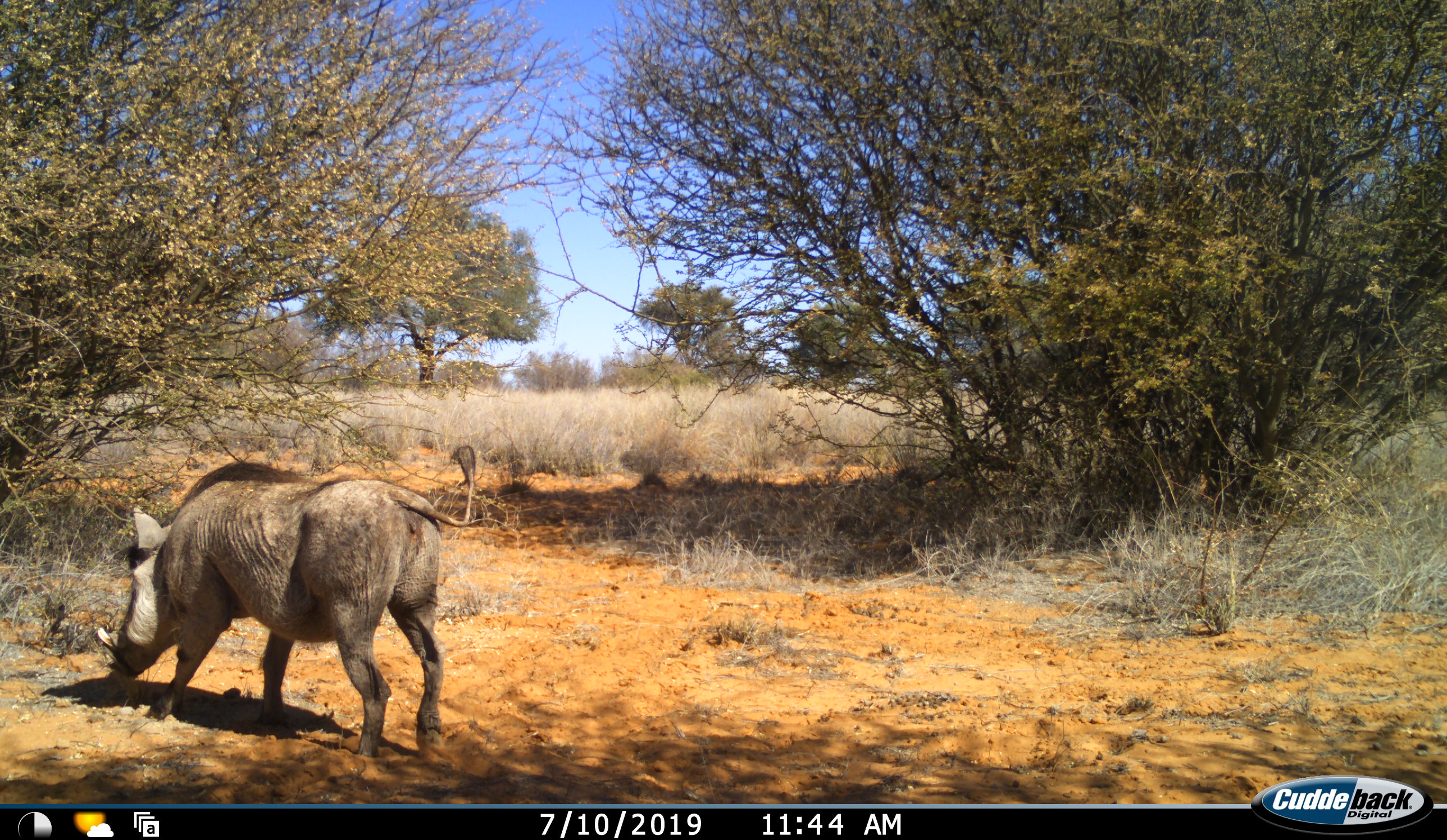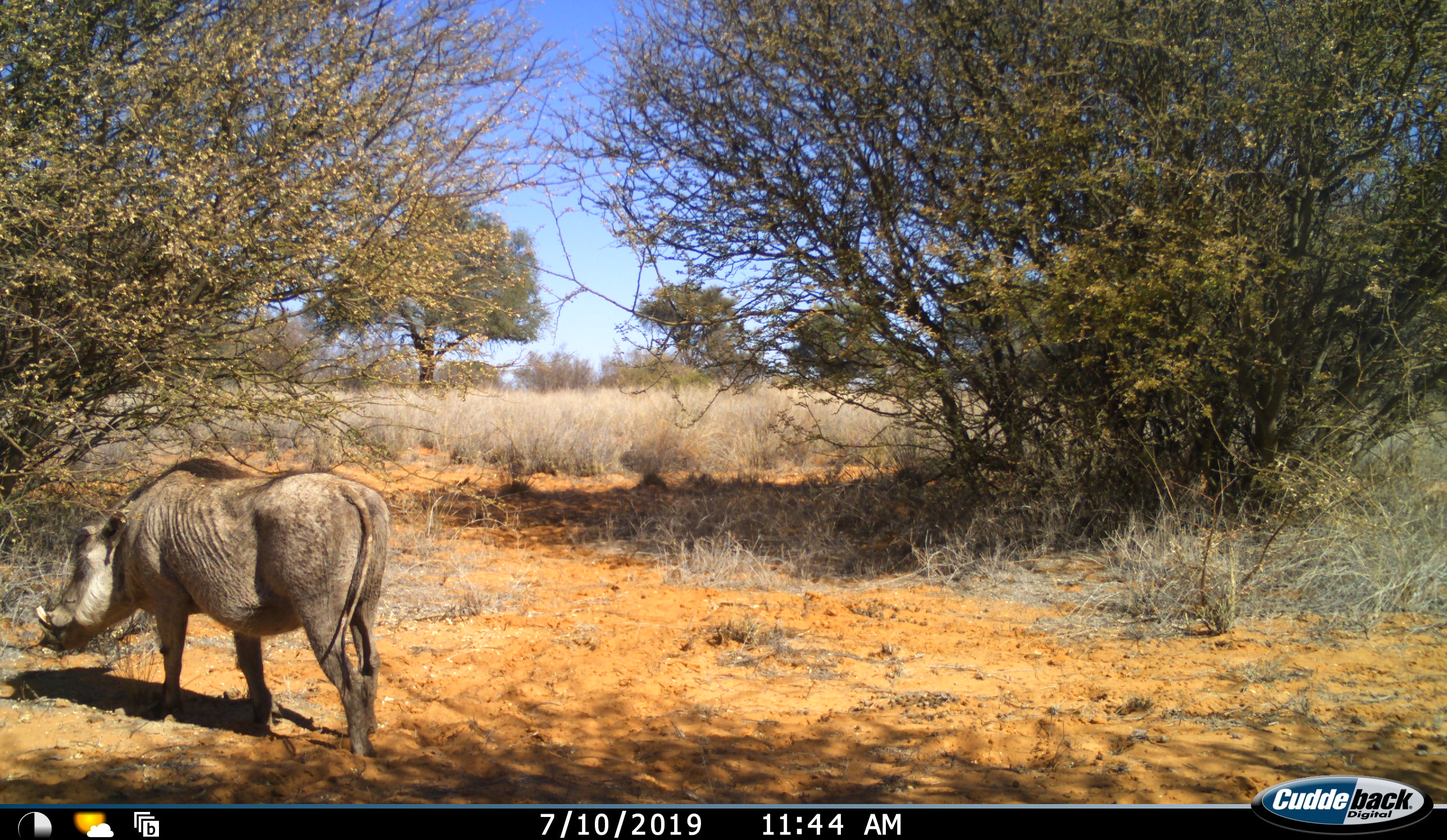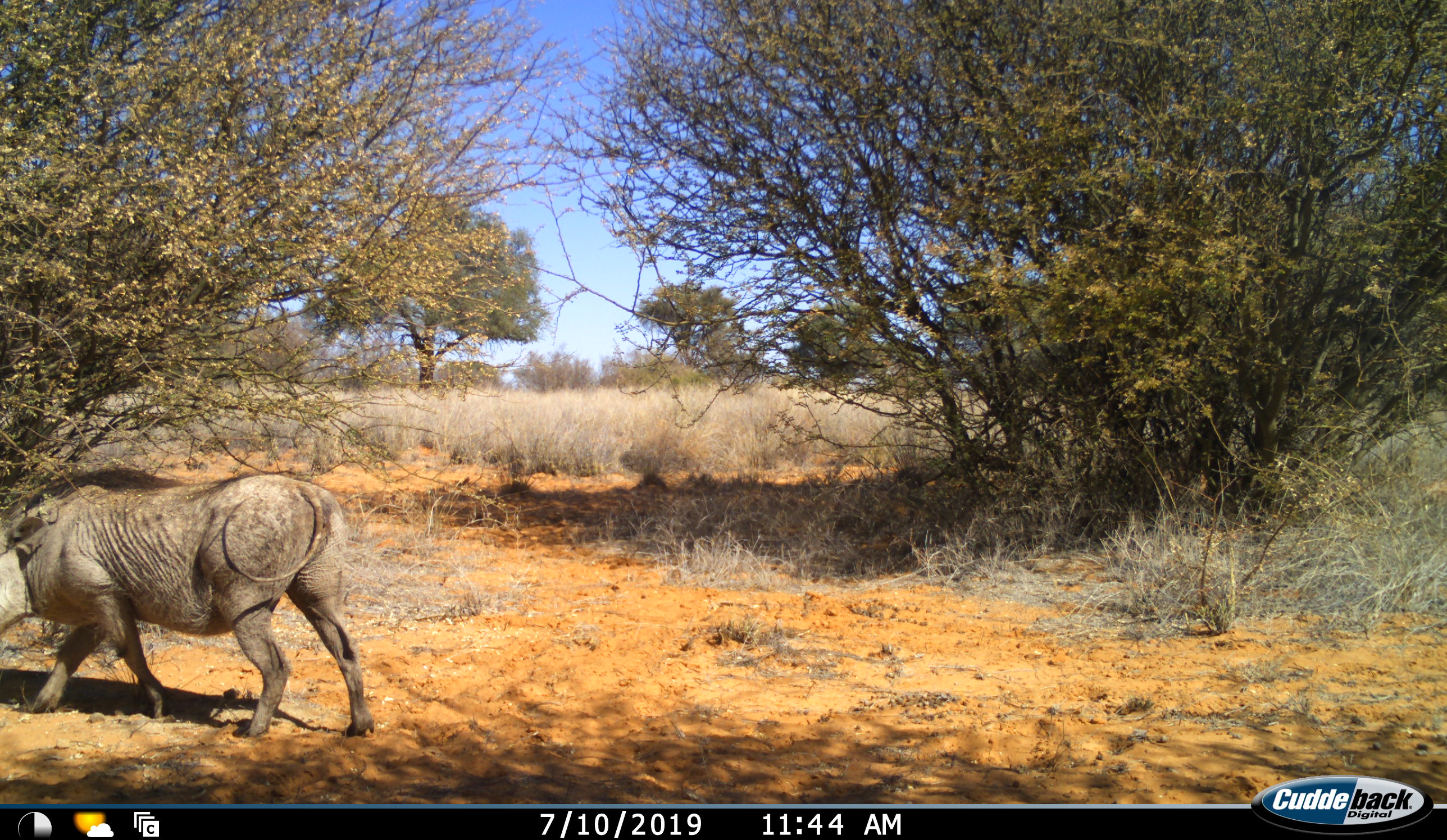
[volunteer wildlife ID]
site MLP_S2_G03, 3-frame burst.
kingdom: Animalia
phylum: Chordata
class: Mammalia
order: Artiodactyla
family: Suidae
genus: Phacochoerus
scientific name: Phacochoerus africanus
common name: warthog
Warthog (Phacochoerus africanus), count 1. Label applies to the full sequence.